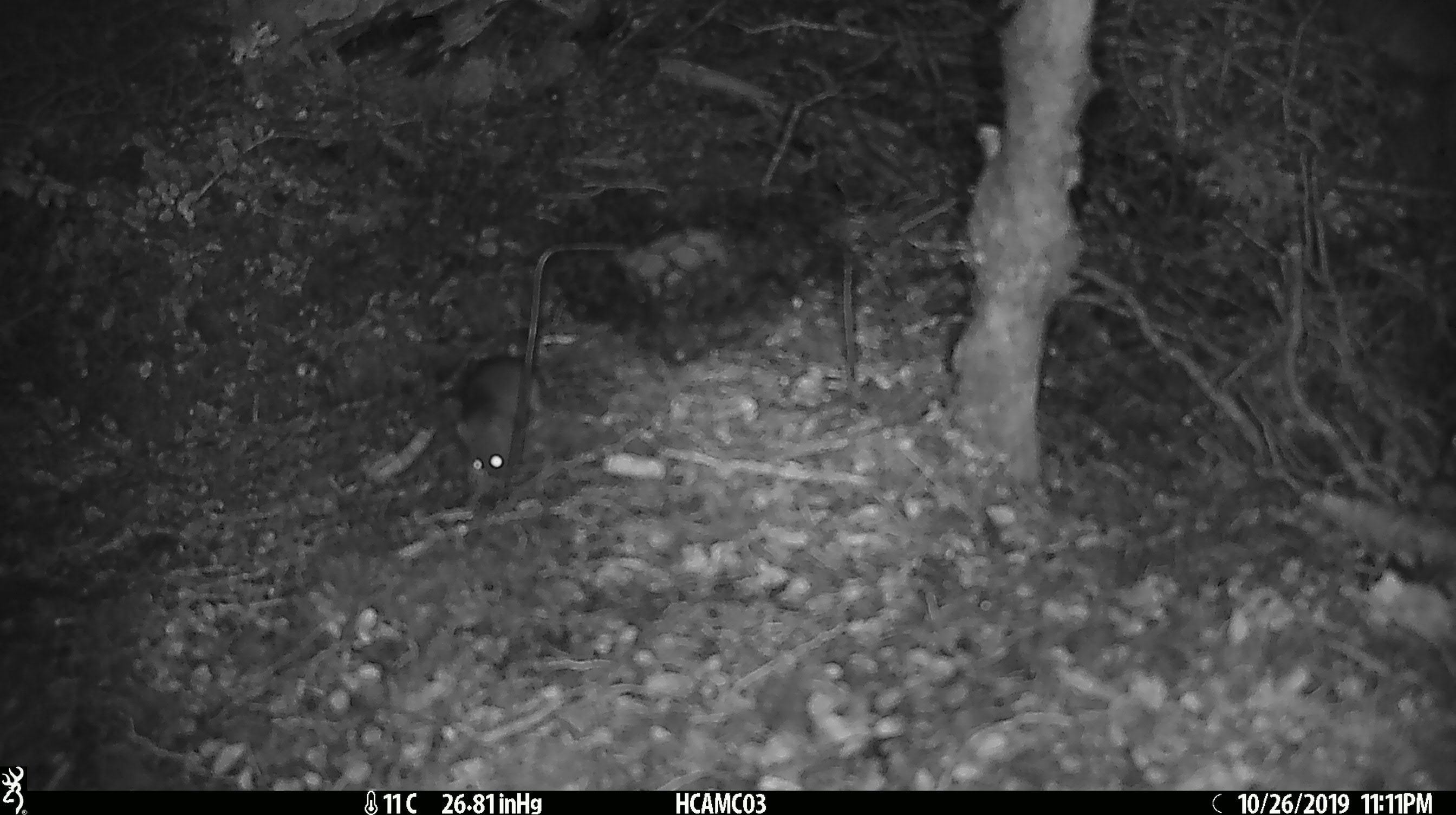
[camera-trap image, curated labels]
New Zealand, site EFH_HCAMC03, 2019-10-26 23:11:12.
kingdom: Animalia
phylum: Chordata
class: Mammalia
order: Rodentia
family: Muridae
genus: Mus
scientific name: Mus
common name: mouse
Mouse (Mus).